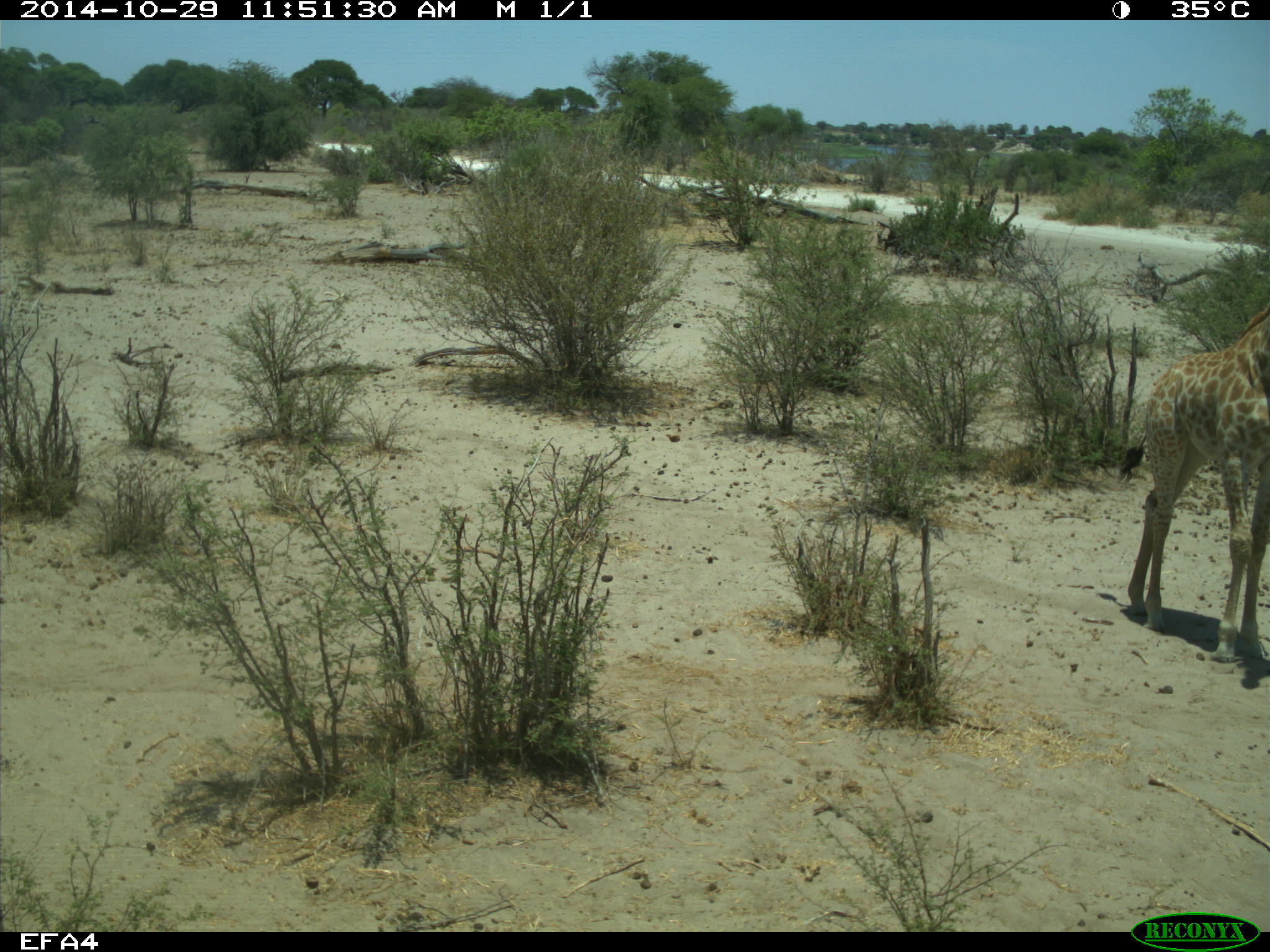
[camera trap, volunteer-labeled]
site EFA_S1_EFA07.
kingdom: Animalia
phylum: Chordata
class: Mammalia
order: Artiodactyla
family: Giraffidae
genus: Giraffa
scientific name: Giraffa camelopardalis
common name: giraffe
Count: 1.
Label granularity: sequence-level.